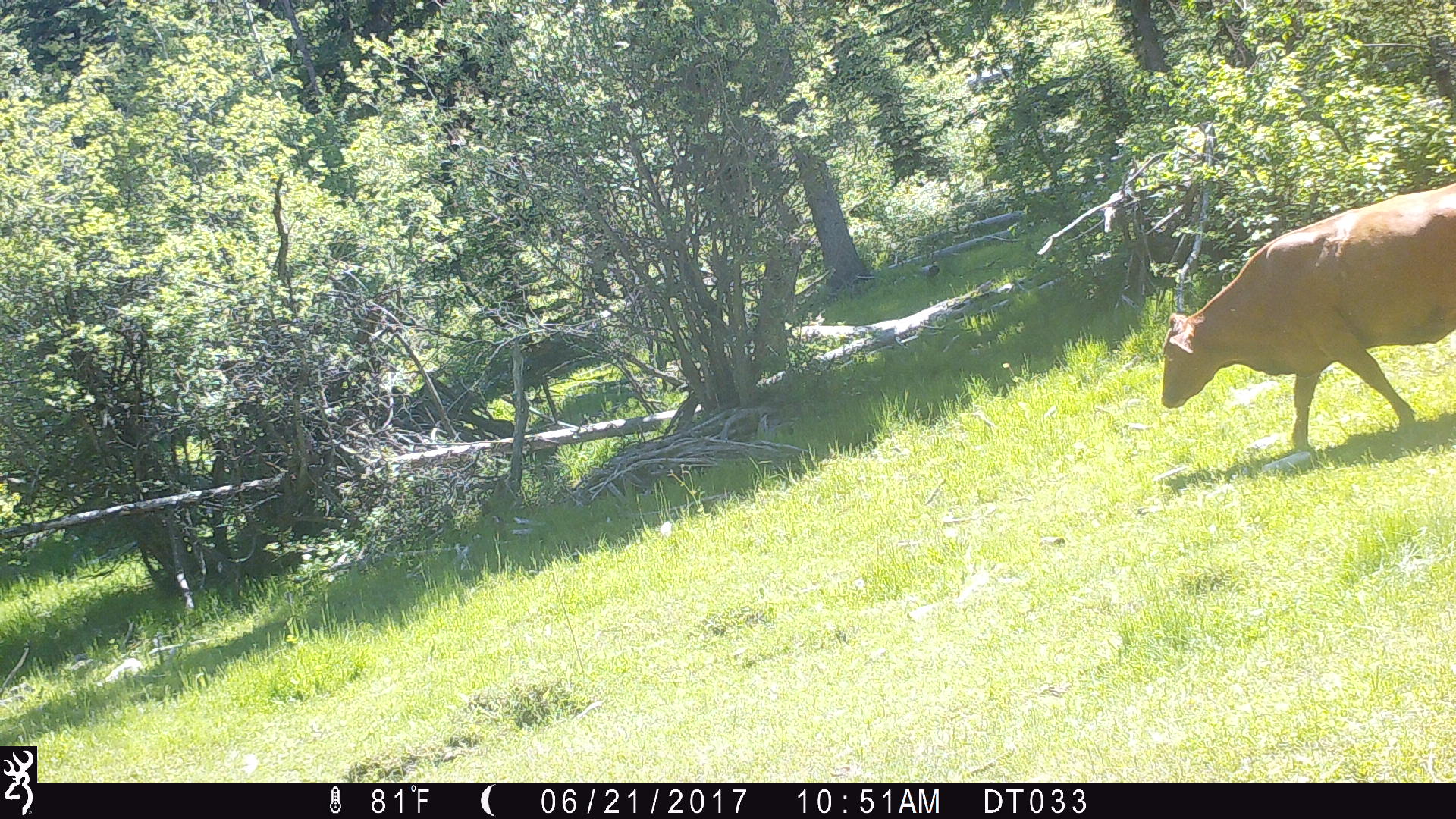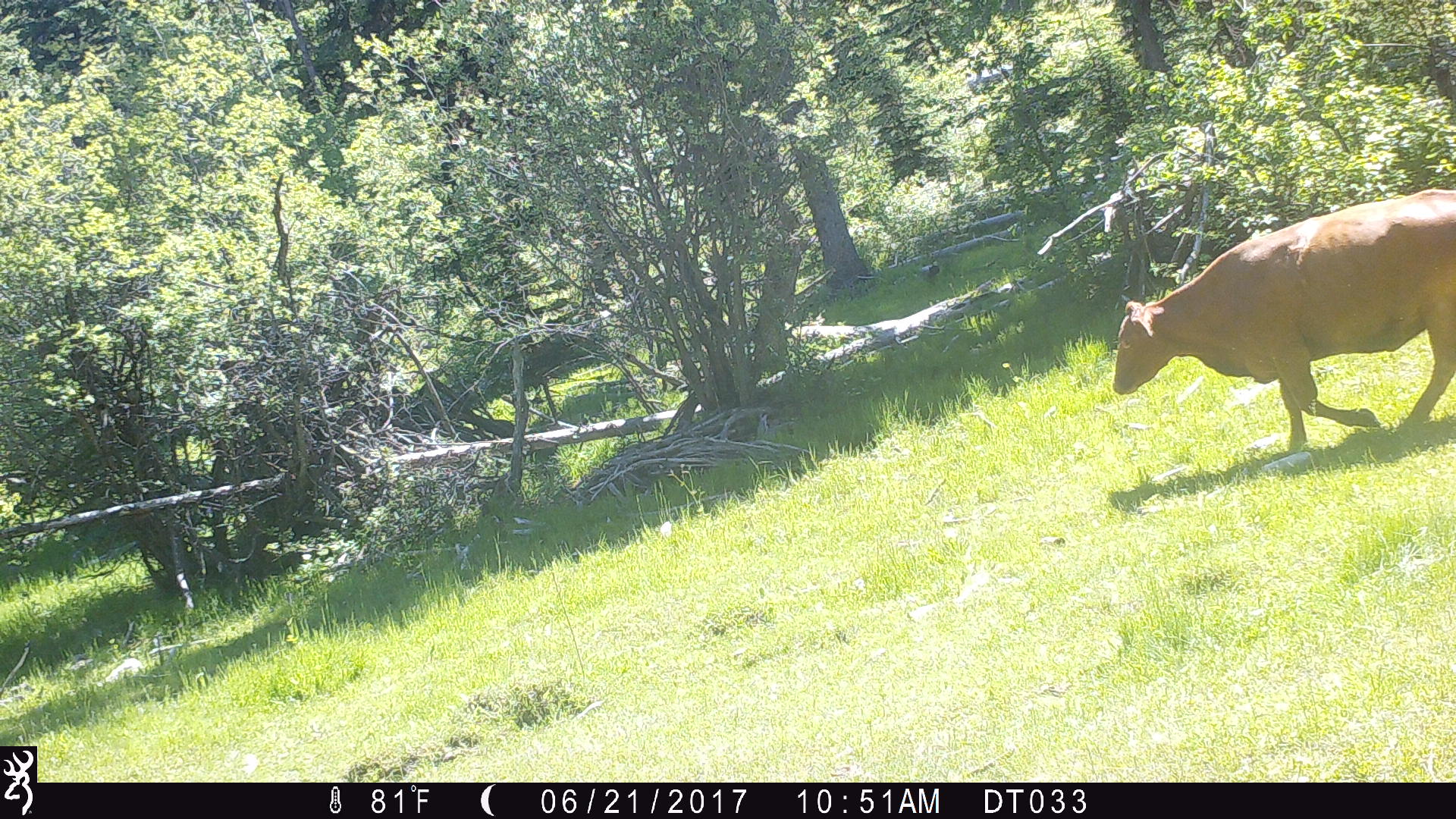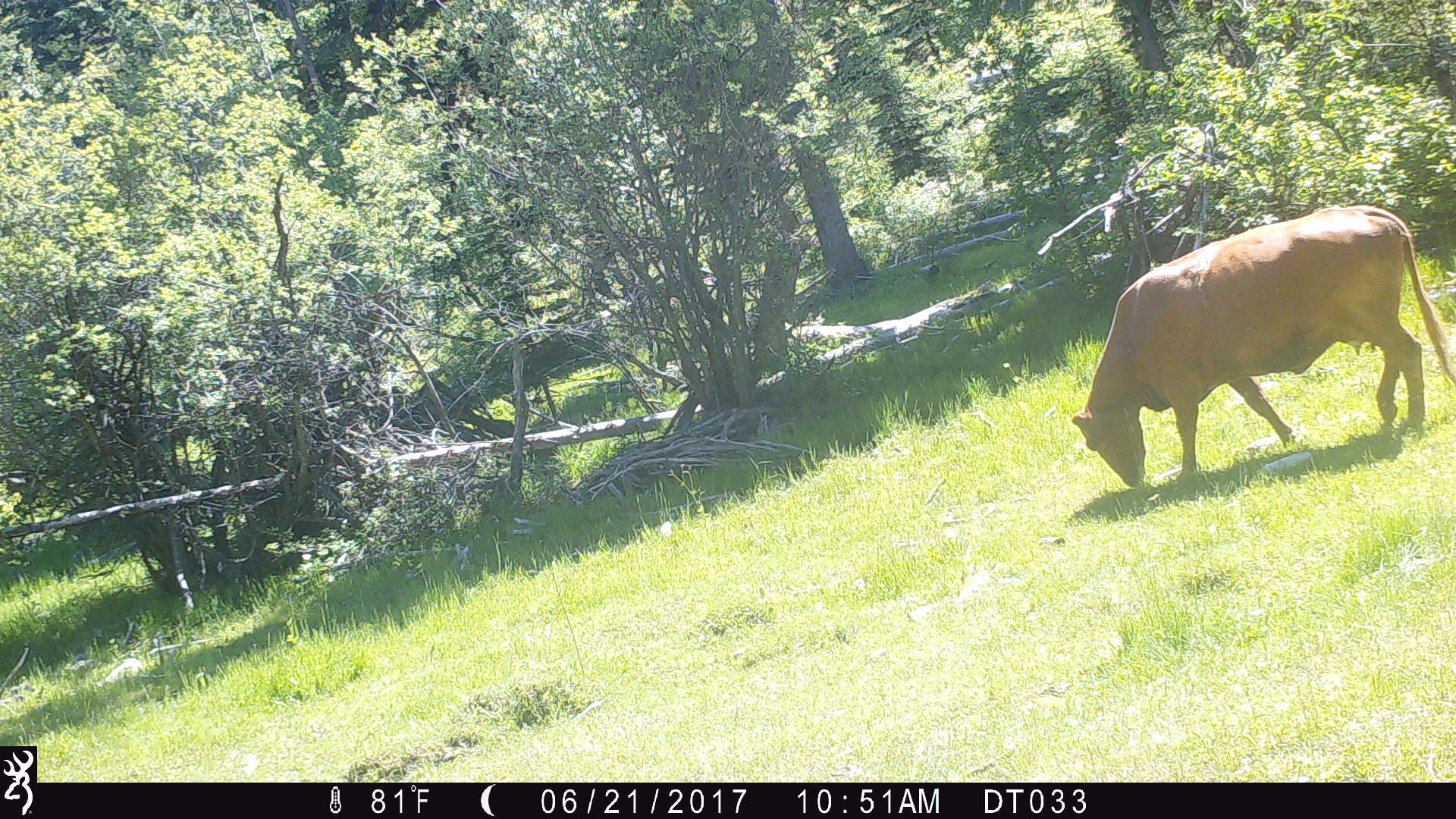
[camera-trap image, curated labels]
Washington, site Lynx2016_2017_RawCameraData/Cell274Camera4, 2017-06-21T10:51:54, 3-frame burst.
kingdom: Animalia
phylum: Chordata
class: Mammalia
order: Artiodactyla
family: Bovidae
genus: Bos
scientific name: Bos taurus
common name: domestic cattle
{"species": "domestic cattle (Bos taurus)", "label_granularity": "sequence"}